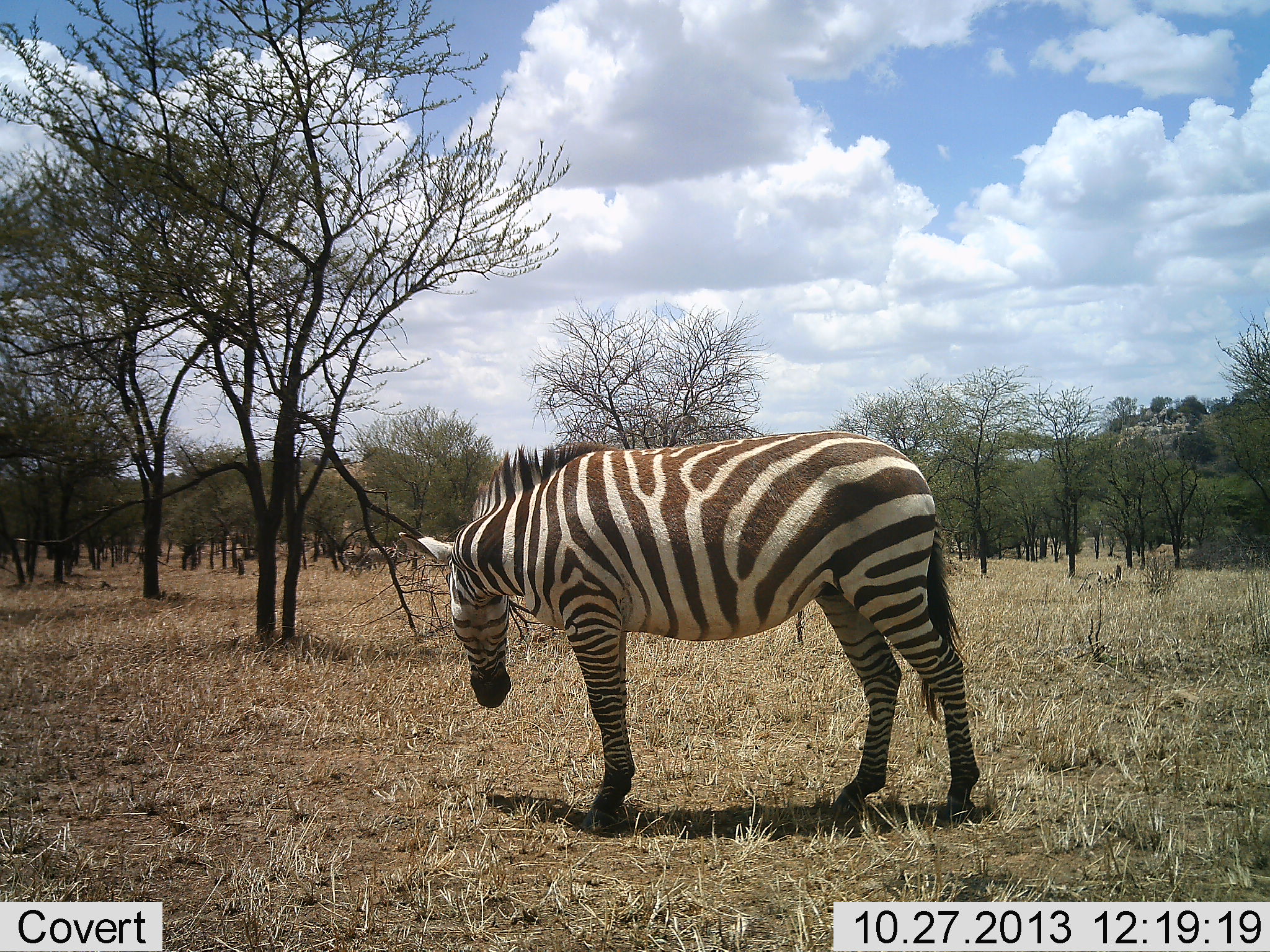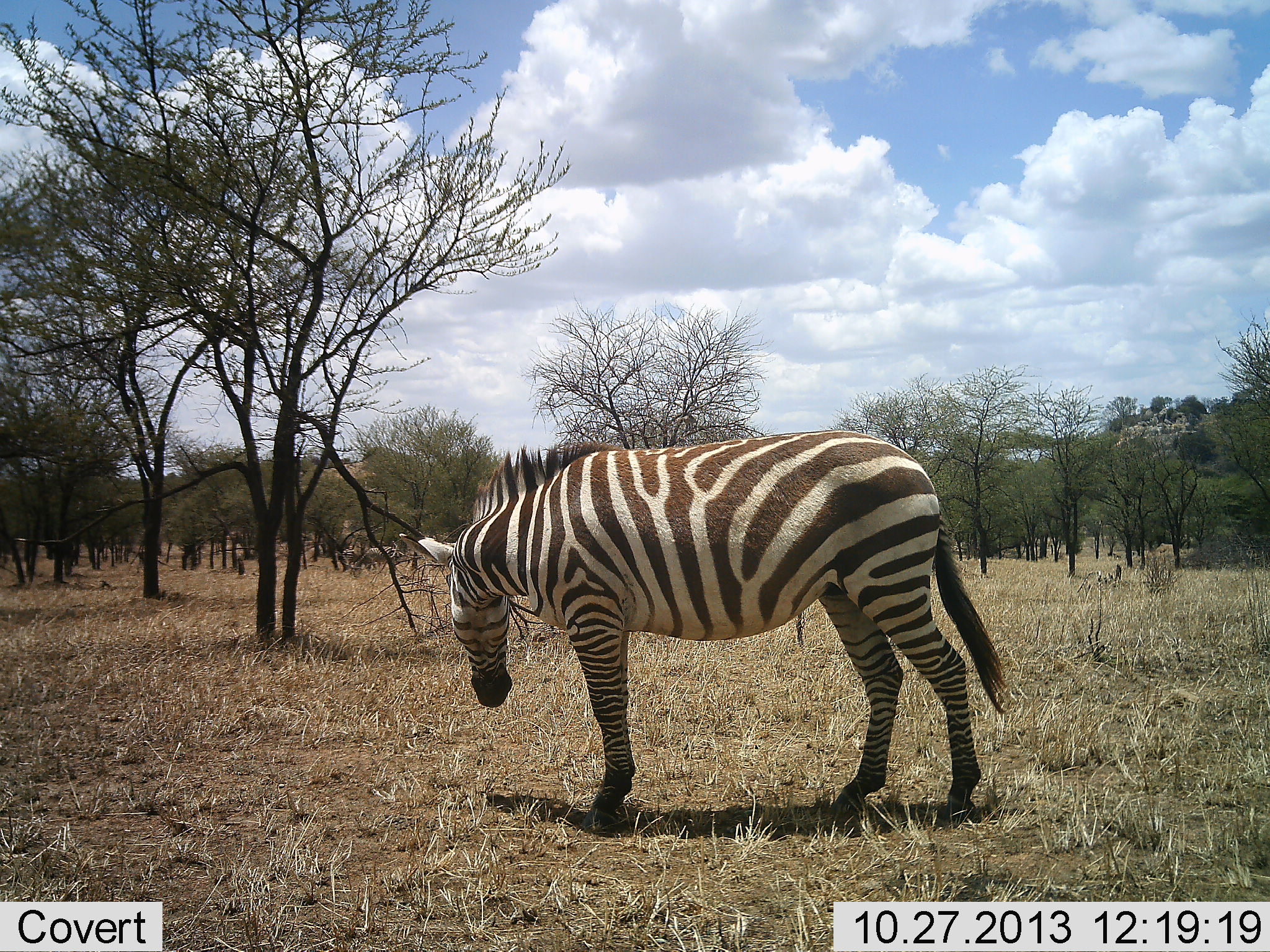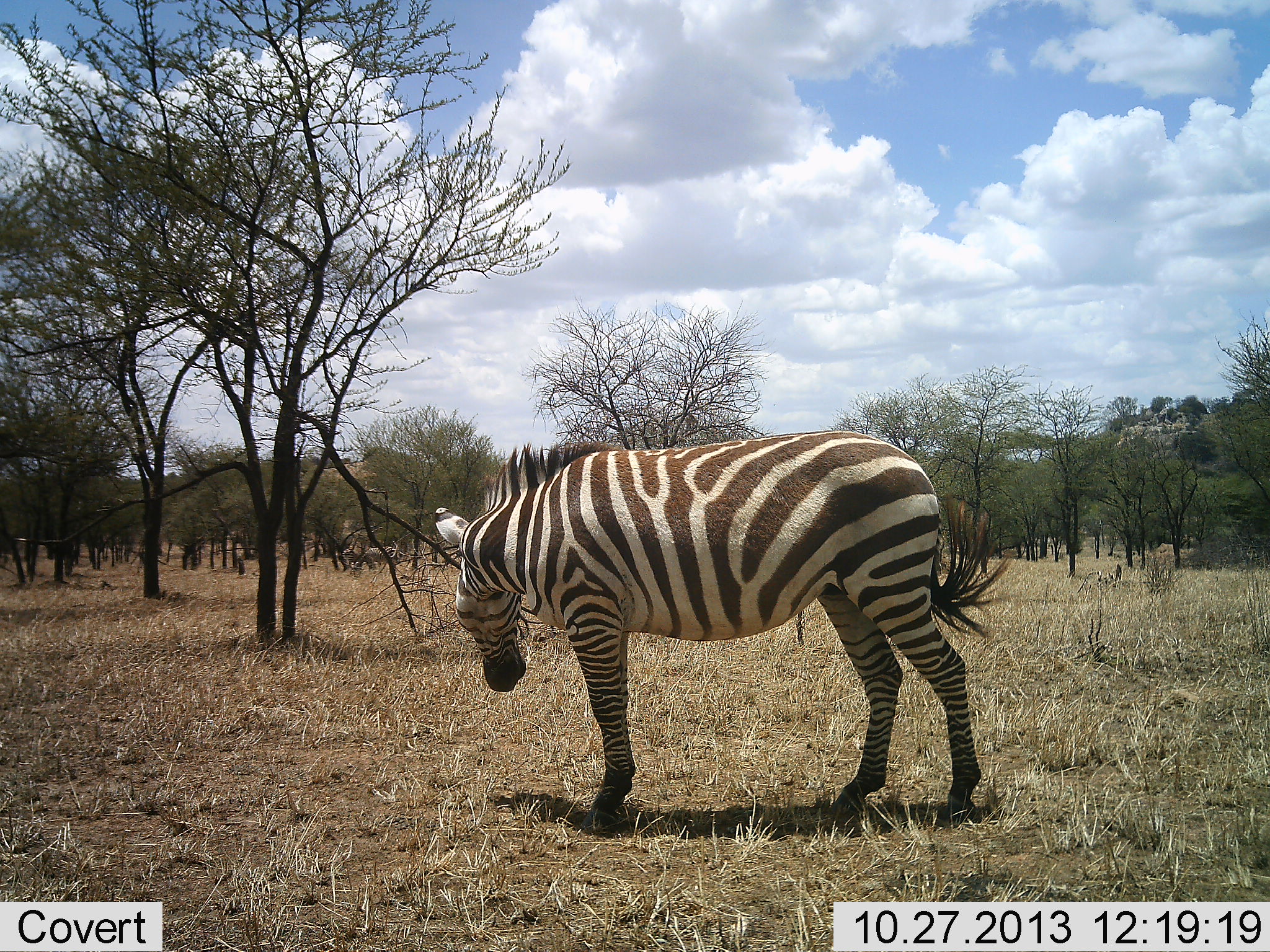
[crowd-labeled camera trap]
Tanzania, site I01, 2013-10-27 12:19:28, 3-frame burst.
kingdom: Animalia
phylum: Chordata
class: Mammalia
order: Perissodactyla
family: Equidae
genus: Equus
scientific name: Equus quagga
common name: plains zebra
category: zebra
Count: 1.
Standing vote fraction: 100%.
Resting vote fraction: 0%.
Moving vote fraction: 0%.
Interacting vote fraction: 0%.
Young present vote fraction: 0%.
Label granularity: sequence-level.